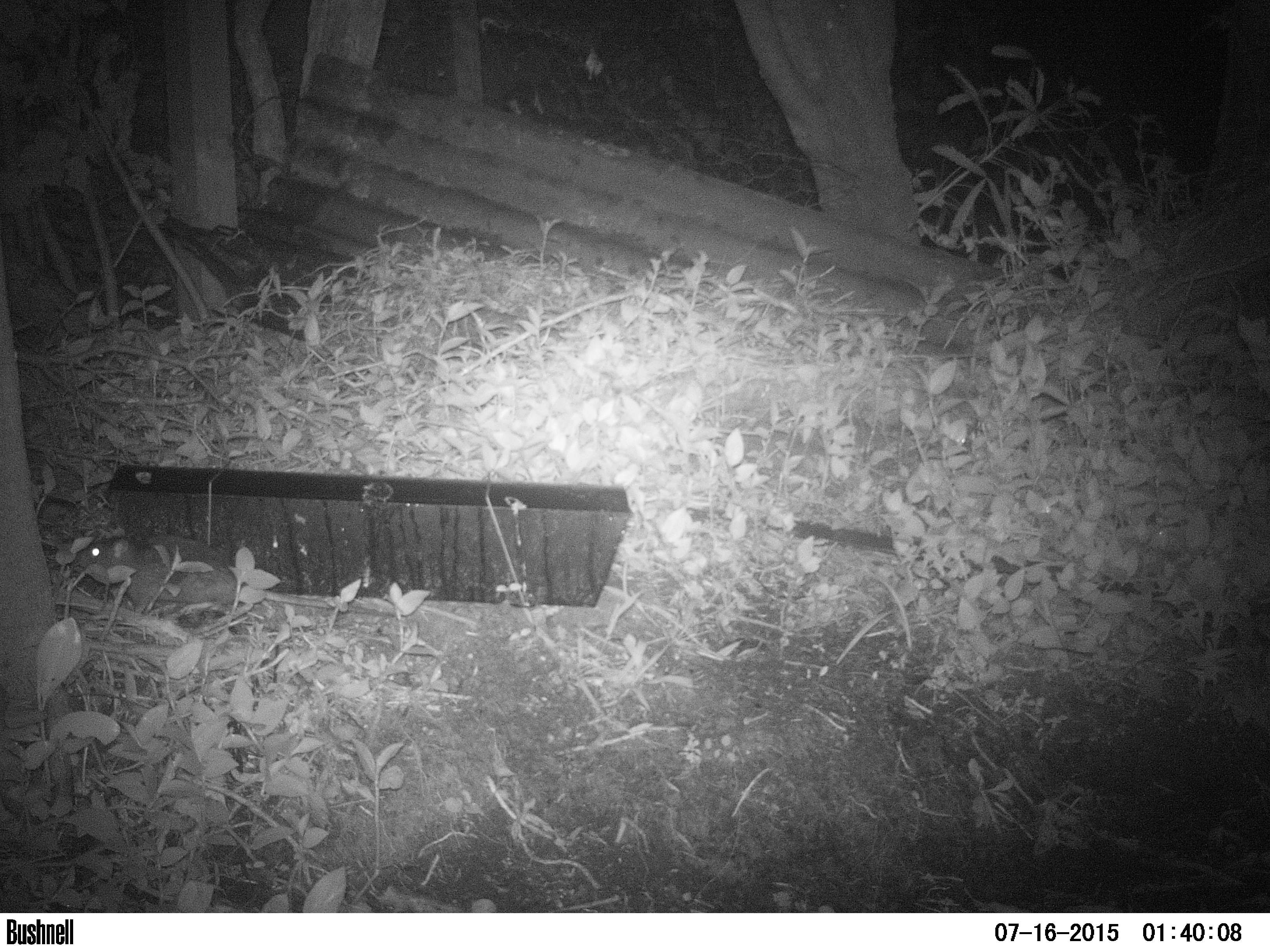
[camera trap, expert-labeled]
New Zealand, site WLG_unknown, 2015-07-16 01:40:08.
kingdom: Animalia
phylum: Chordata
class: Mammalia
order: Rodentia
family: Muridae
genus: Rattus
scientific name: Rattus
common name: rat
Rat (Rattus).